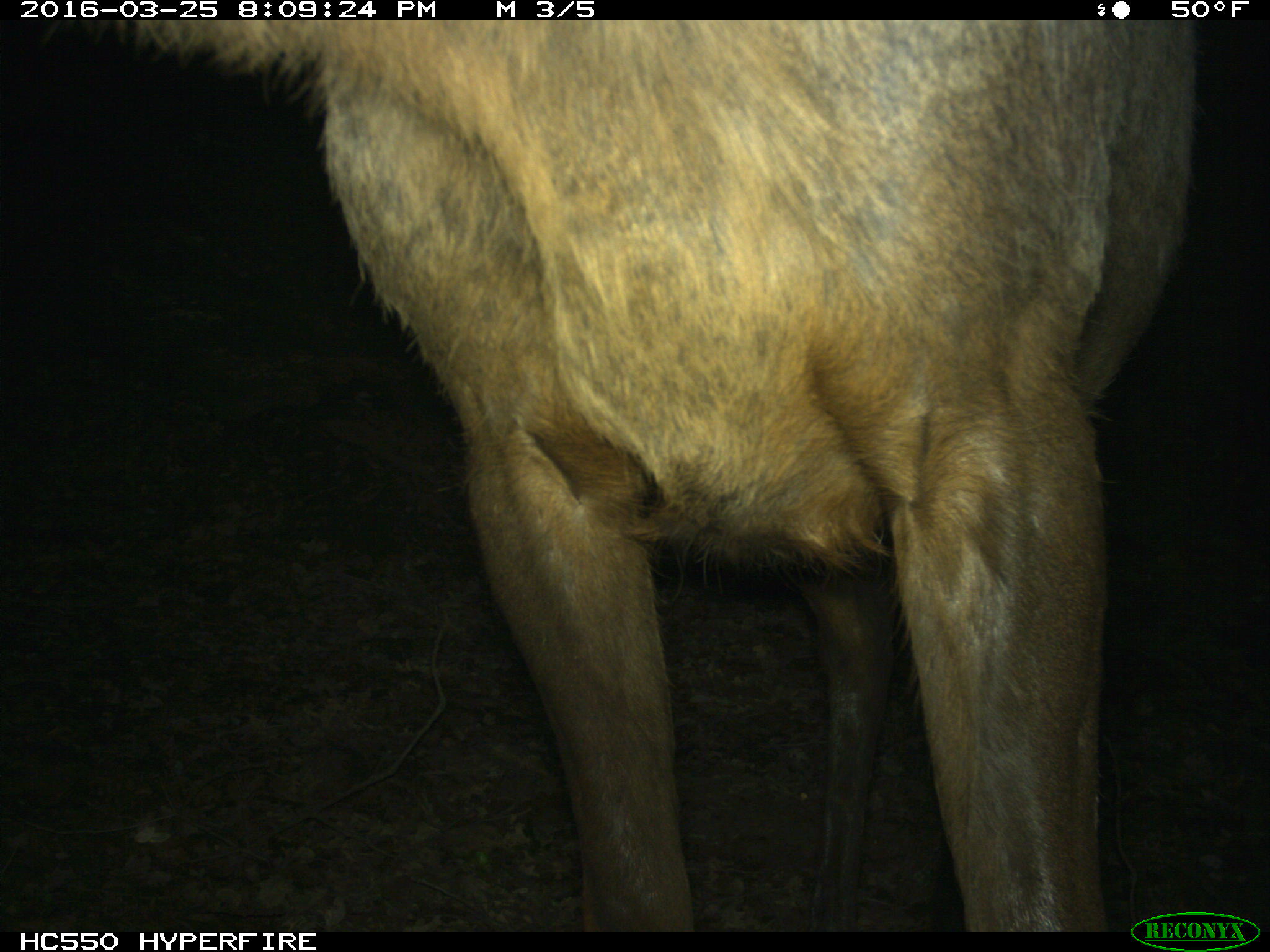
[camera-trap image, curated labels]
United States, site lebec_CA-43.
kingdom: Animalia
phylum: Chordata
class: Mammalia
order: Artiodactyla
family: Cervidae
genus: Cervus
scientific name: Cervus canadensis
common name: elk